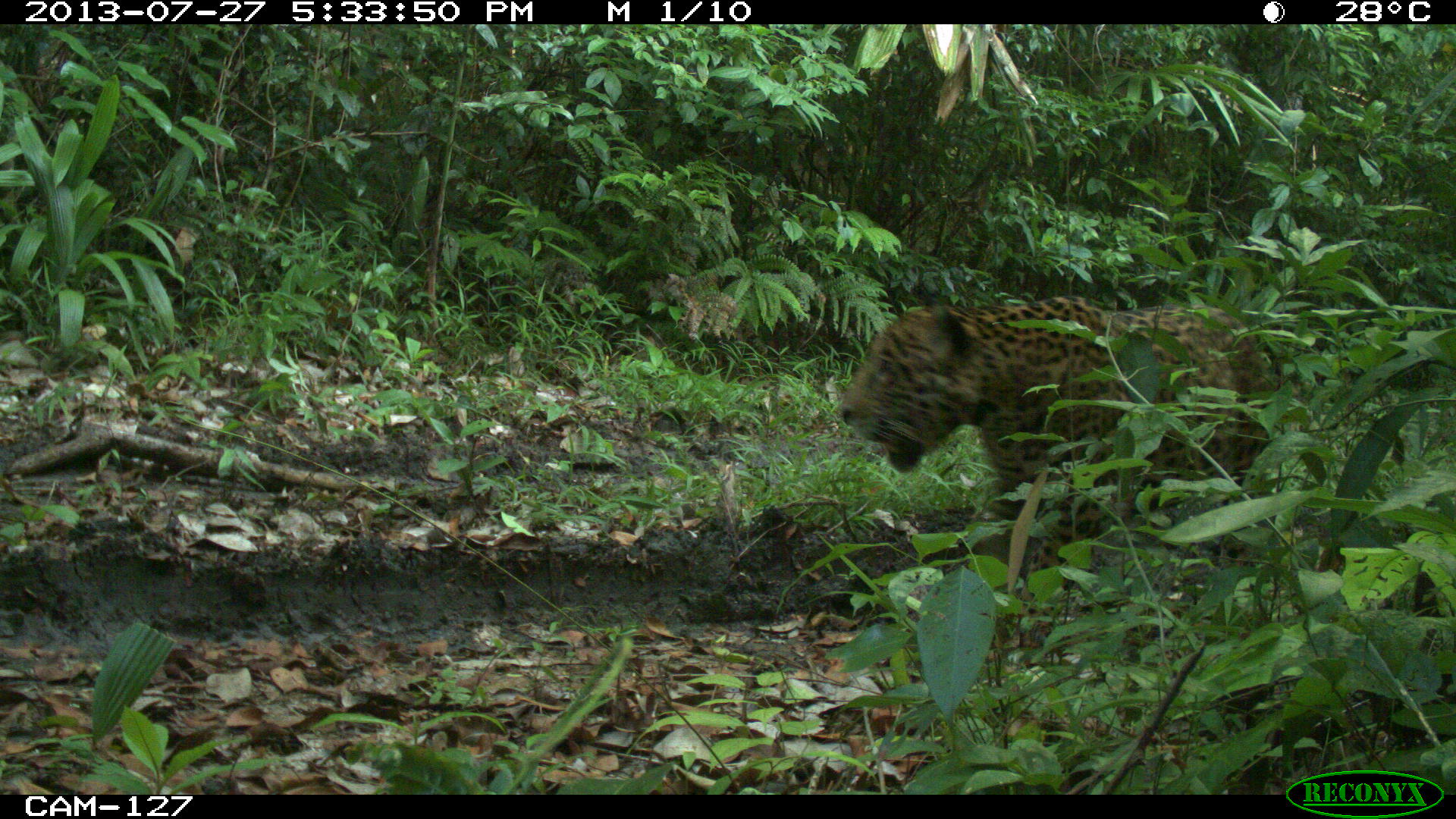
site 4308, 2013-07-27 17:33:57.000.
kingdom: Animalia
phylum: Chordata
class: Mammalia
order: Carnivora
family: Felidae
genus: Panthera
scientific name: Panthera onca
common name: jaguar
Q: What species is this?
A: Panthera onca (jaguar).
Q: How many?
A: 1.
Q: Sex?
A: Male.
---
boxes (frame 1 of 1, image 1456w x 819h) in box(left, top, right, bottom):
panthera onca: box(839, 291, 1342, 653)